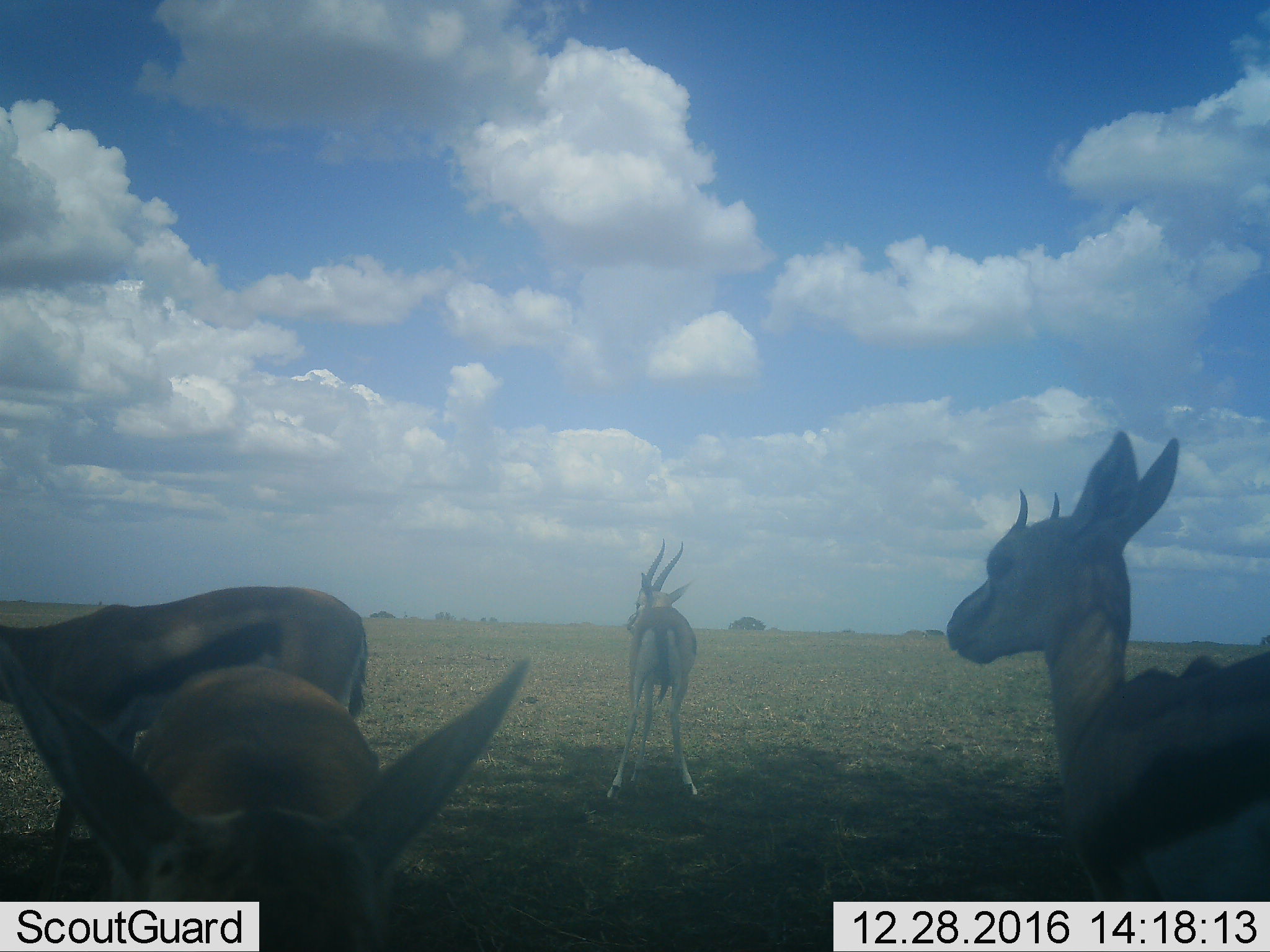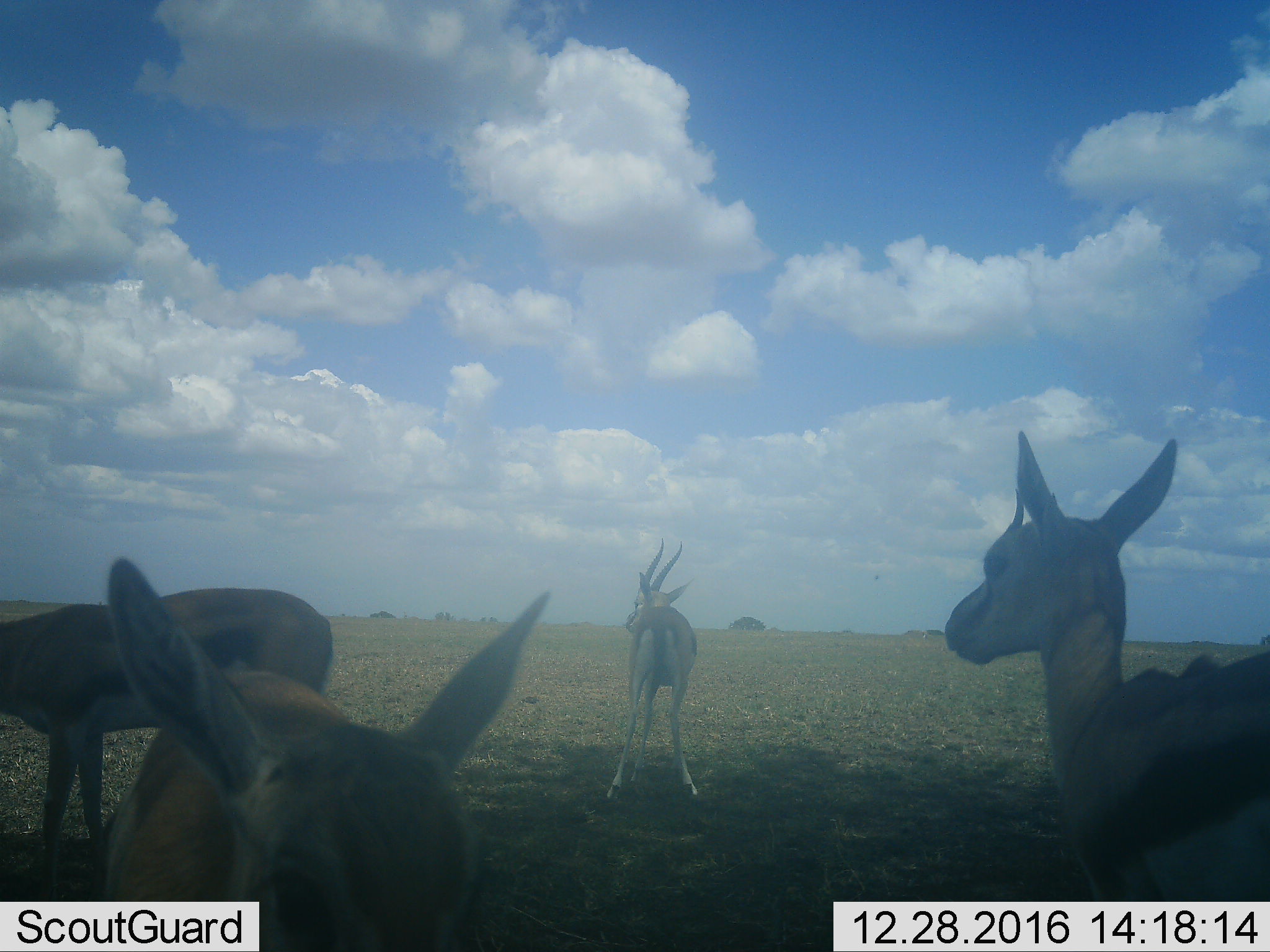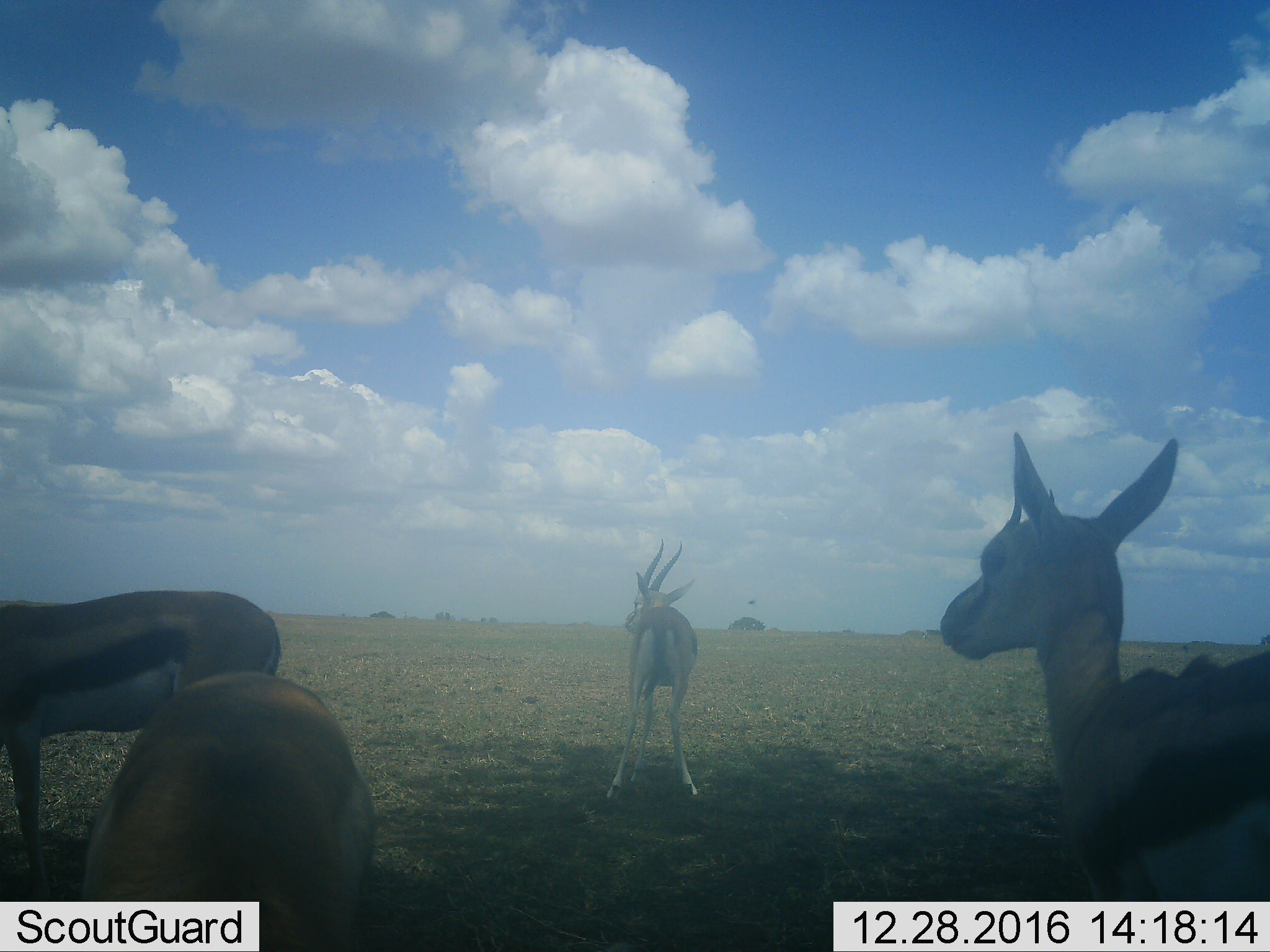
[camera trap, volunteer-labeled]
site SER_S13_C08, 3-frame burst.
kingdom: Animalia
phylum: Chordata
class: Mammalia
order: Artiodactyla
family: Bovidae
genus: Eudorcas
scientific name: Eudorcas thomsonii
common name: thomson's gazelle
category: gazellethomsons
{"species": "gazellethomsons (thomson's gazelle) (Eudorcas thomsonii)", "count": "4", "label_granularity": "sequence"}